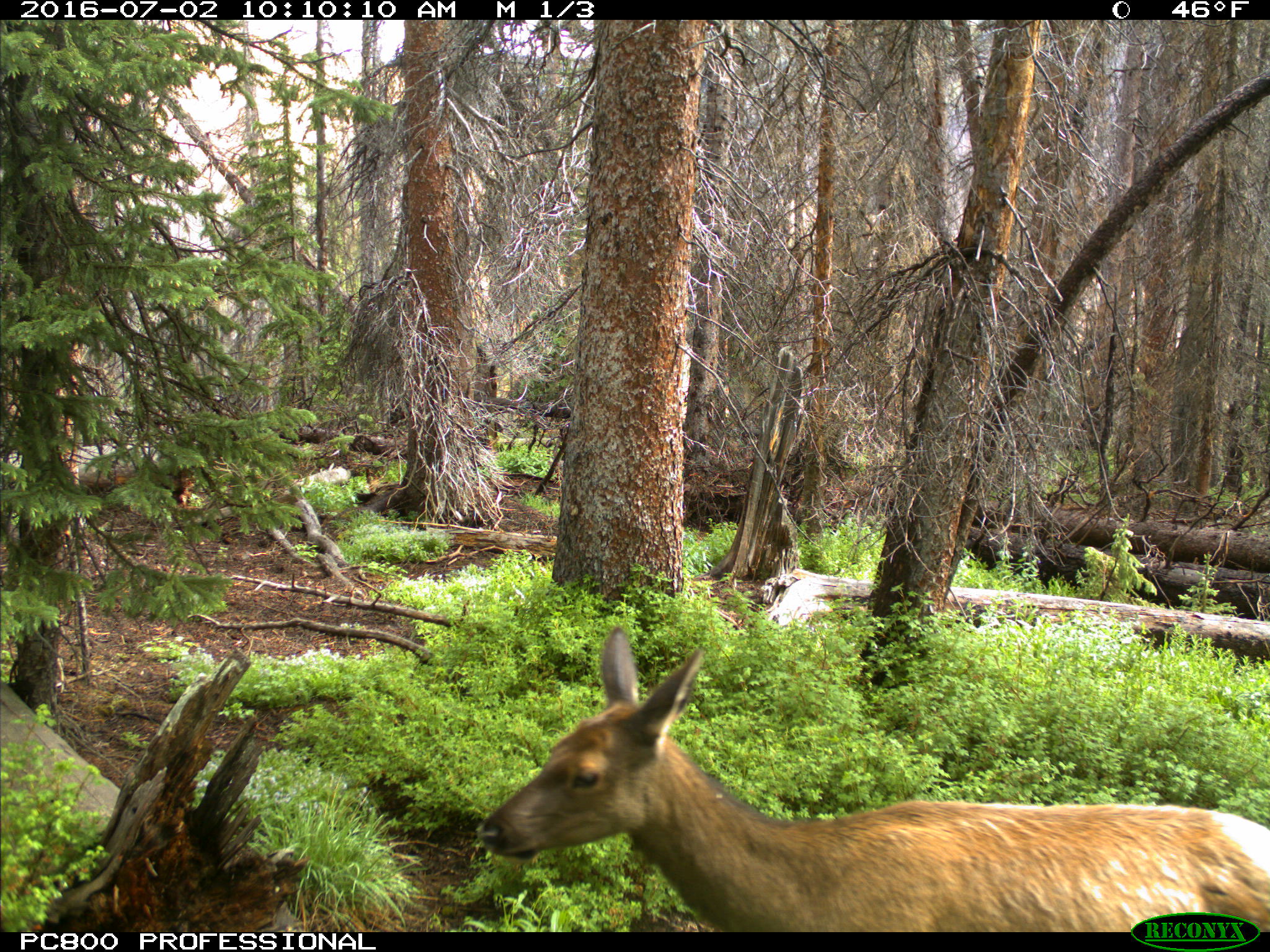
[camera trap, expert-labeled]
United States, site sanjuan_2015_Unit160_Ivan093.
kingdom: Animalia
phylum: Chordata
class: Mammalia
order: Artiodactyla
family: Cervidae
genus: Cervus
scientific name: Cervus elaphus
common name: red deer